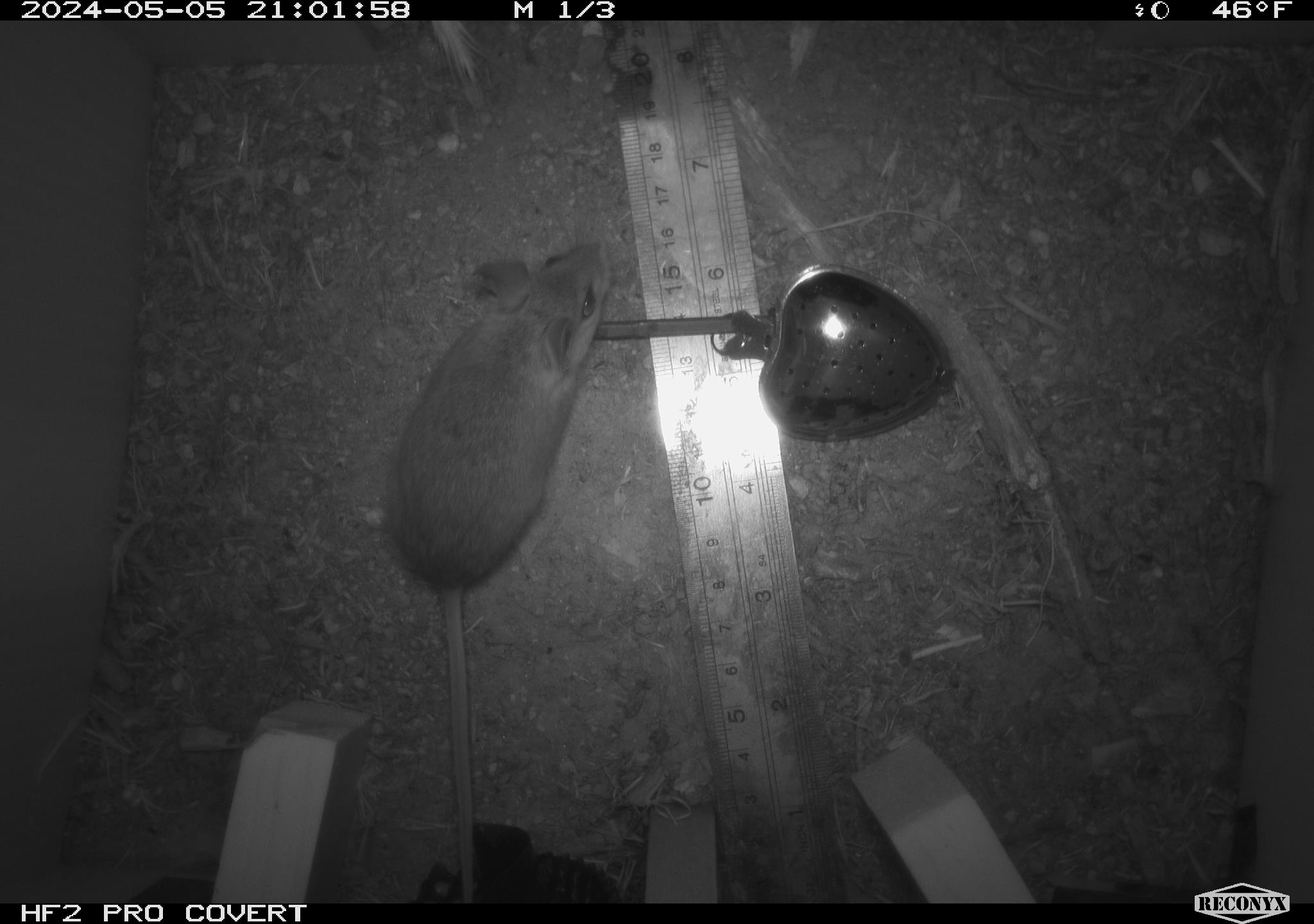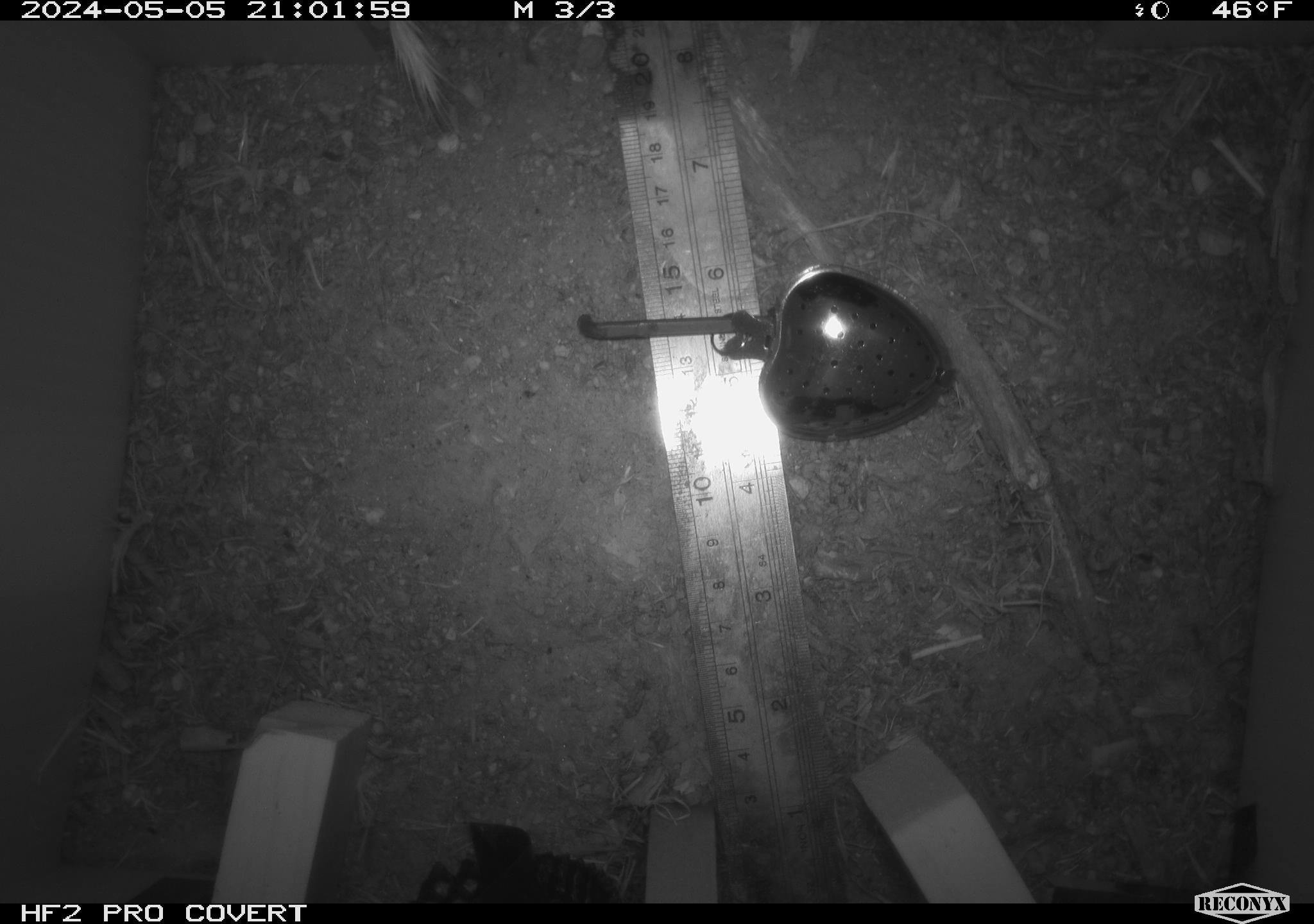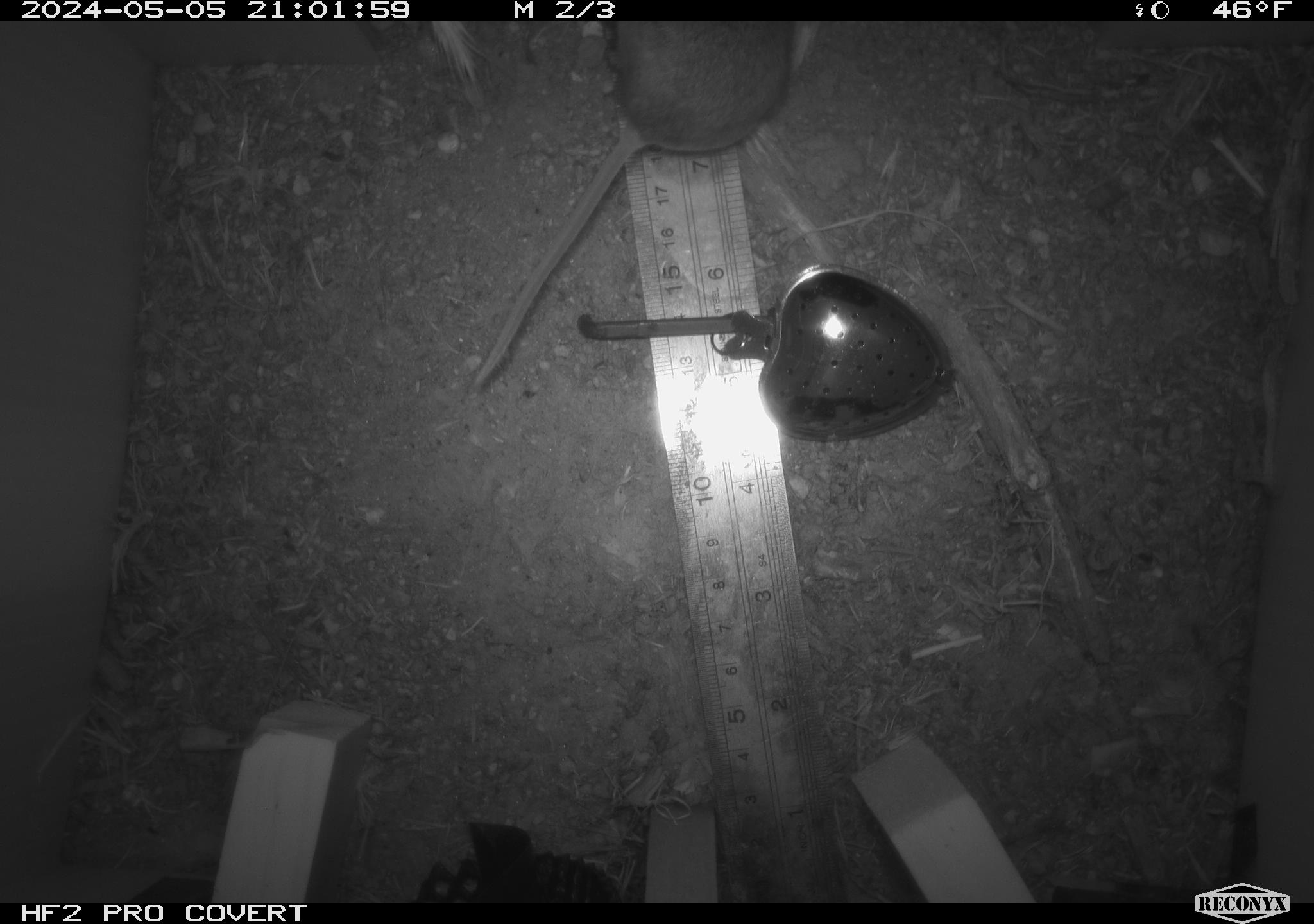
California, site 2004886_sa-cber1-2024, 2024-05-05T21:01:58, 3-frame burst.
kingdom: Animalia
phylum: Chordata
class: Mammalia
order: Rodentia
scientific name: Rodentia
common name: mouse species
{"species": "mouse species (Rodentia)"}